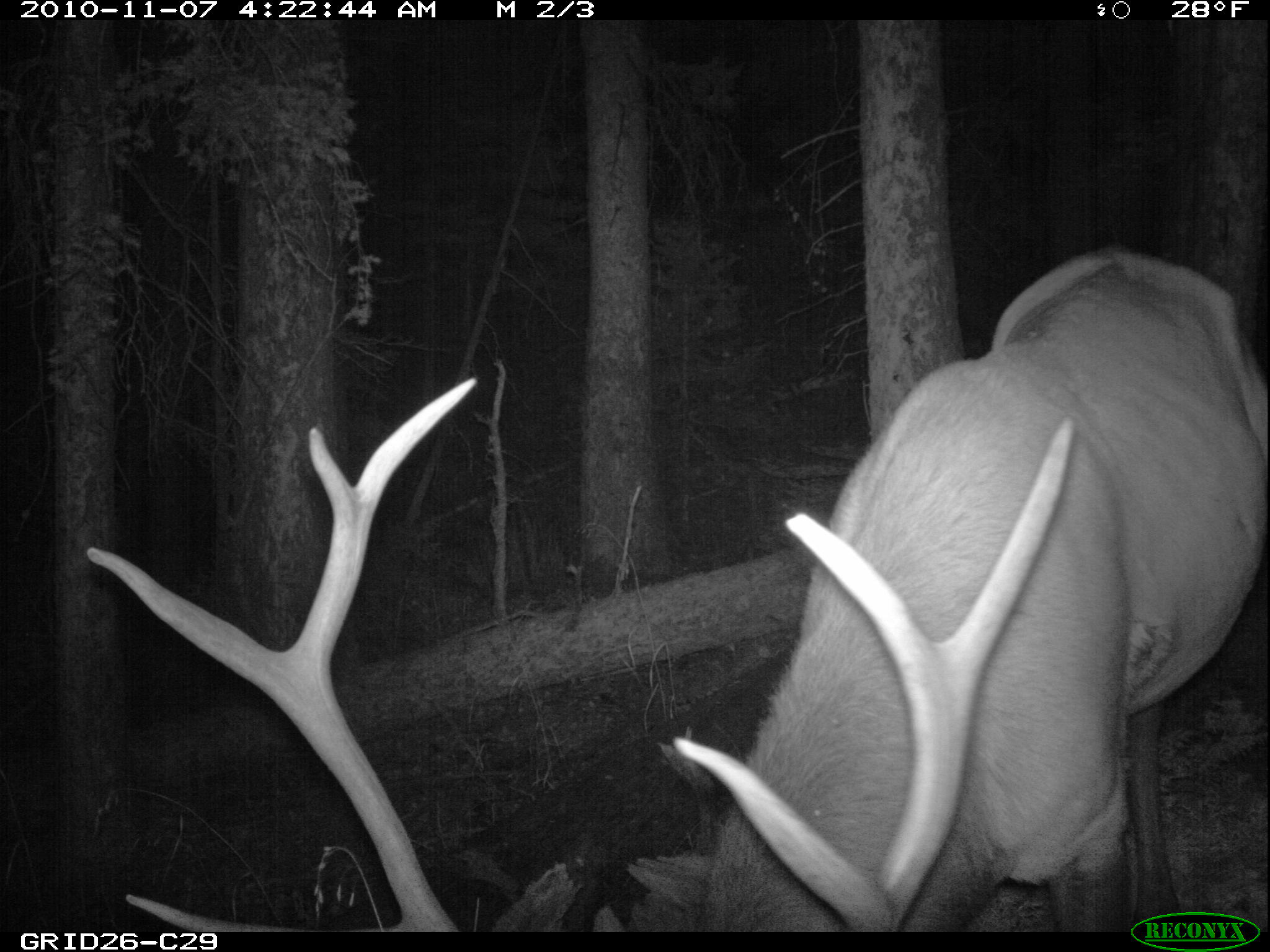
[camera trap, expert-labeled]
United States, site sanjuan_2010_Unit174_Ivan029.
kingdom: Animalia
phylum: Chordata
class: Mammalia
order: Artiodactyla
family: Cervidae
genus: Cervus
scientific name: Cervus elaphus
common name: red deer